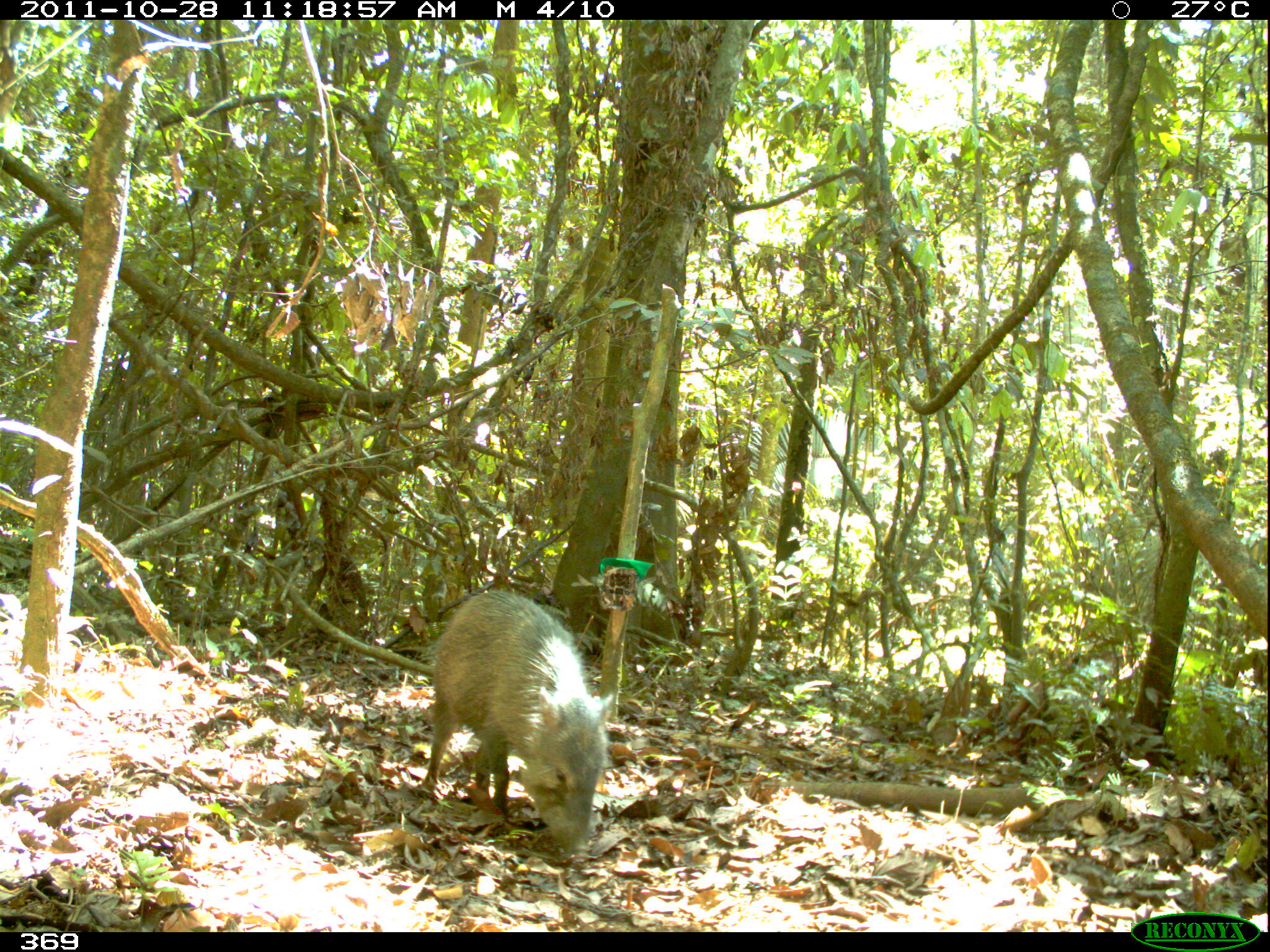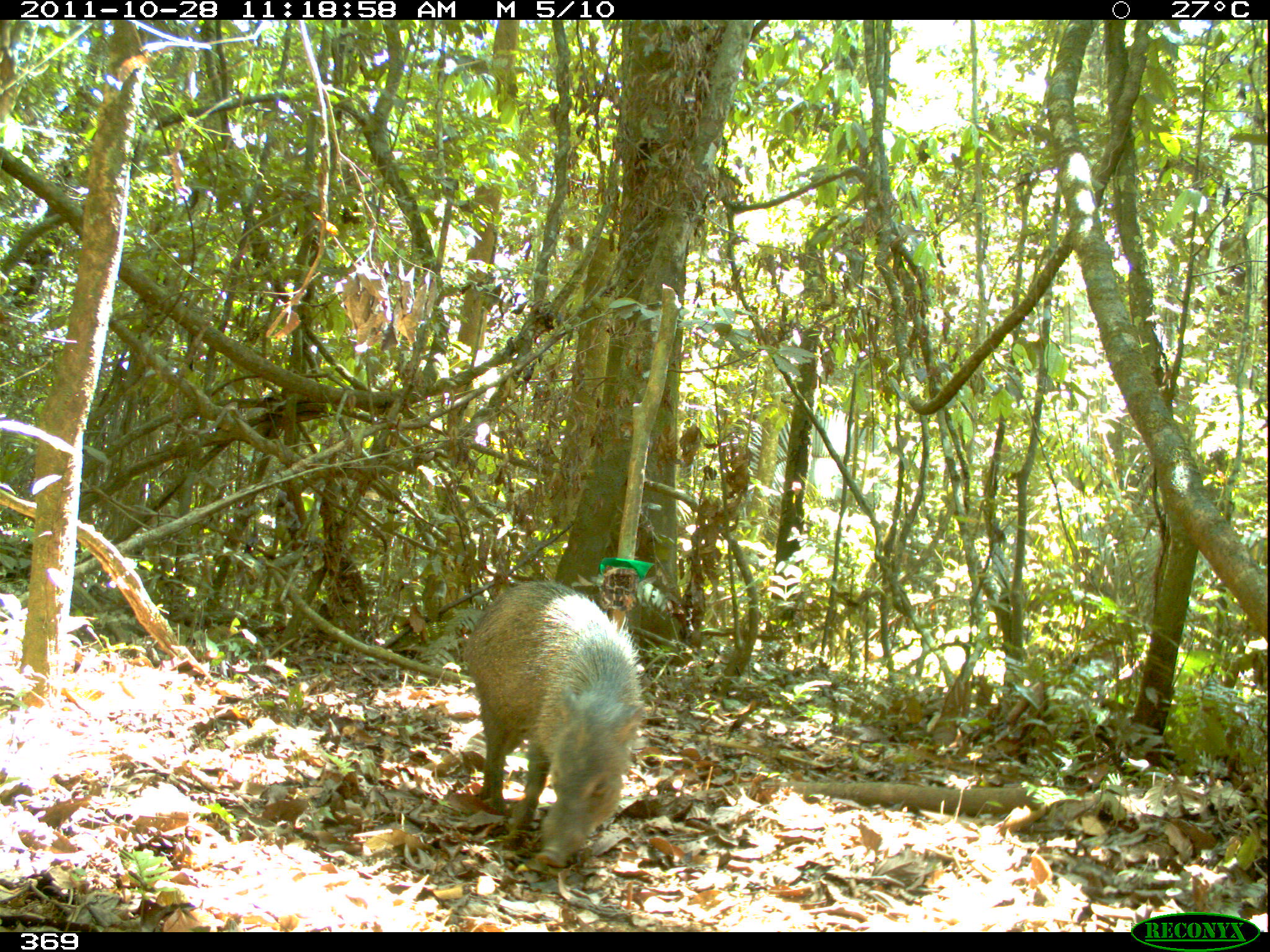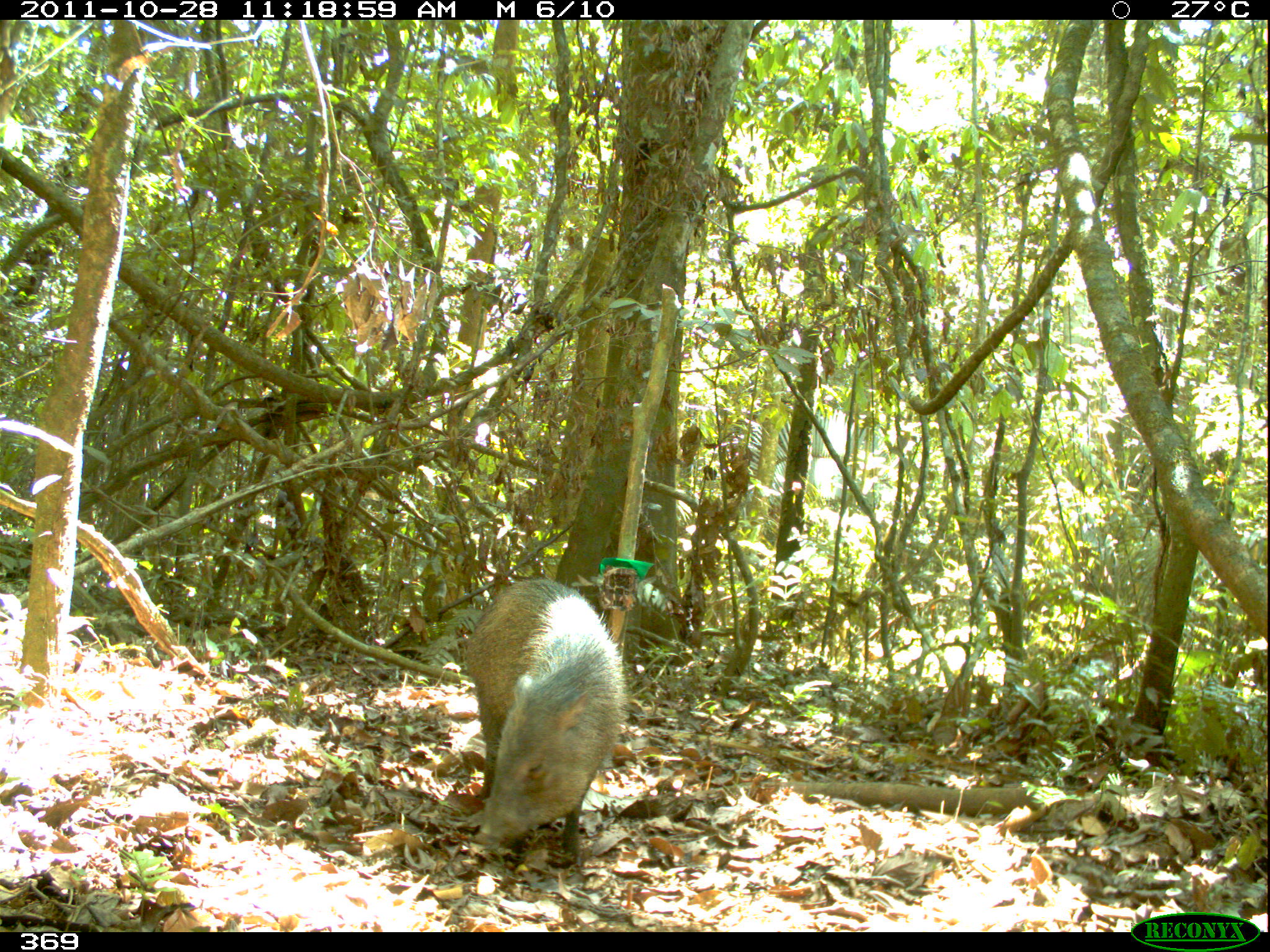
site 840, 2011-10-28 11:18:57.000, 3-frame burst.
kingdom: Animalia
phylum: Chordata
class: Mammalia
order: Artiodactyla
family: Tayassuidae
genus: Pecari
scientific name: Pecari tajacu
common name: collared peccary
Pecari tajacu (collared peccary).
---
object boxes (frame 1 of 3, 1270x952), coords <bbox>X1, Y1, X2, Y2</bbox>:
pecari tajacu: <bbox>419, 588, 613, 863</bbox>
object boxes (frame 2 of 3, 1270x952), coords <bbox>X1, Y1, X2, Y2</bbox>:
pecari tajacu: <bbox>458, 578, 643, 868</bbox>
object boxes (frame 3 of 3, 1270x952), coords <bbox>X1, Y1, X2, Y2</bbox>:
pecari tajacu: <bbox>467, 575, 626, 862</bbox>